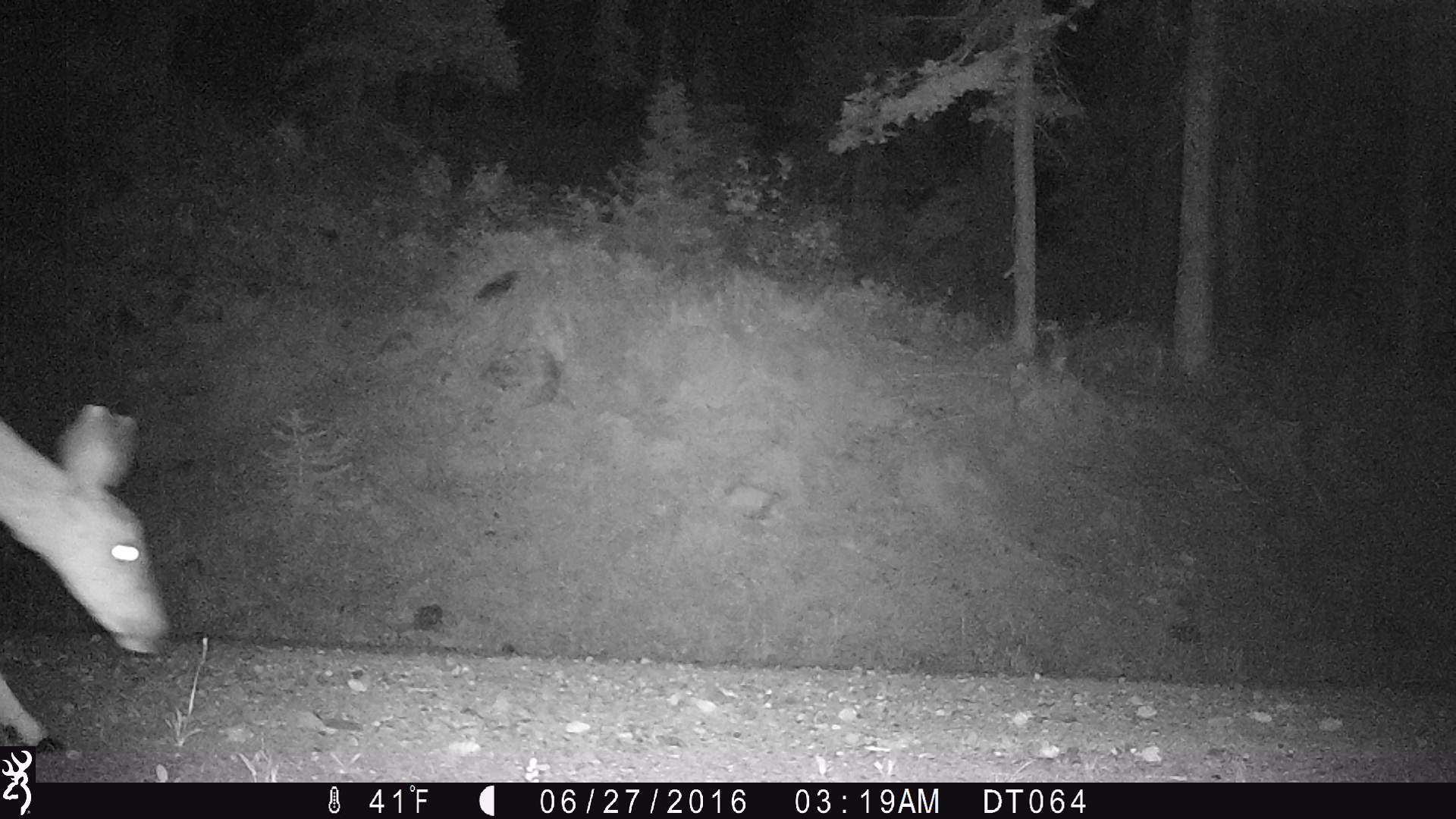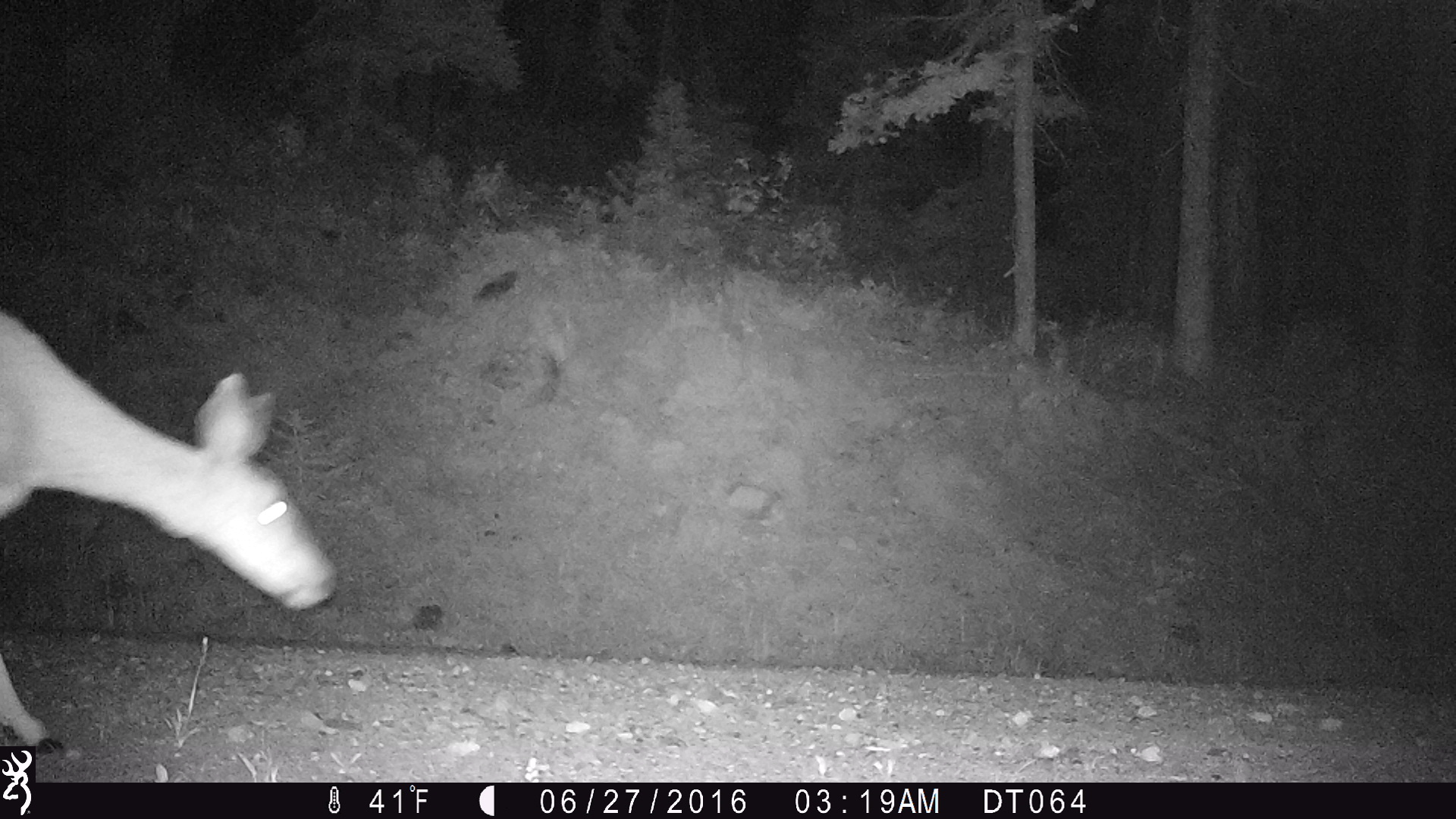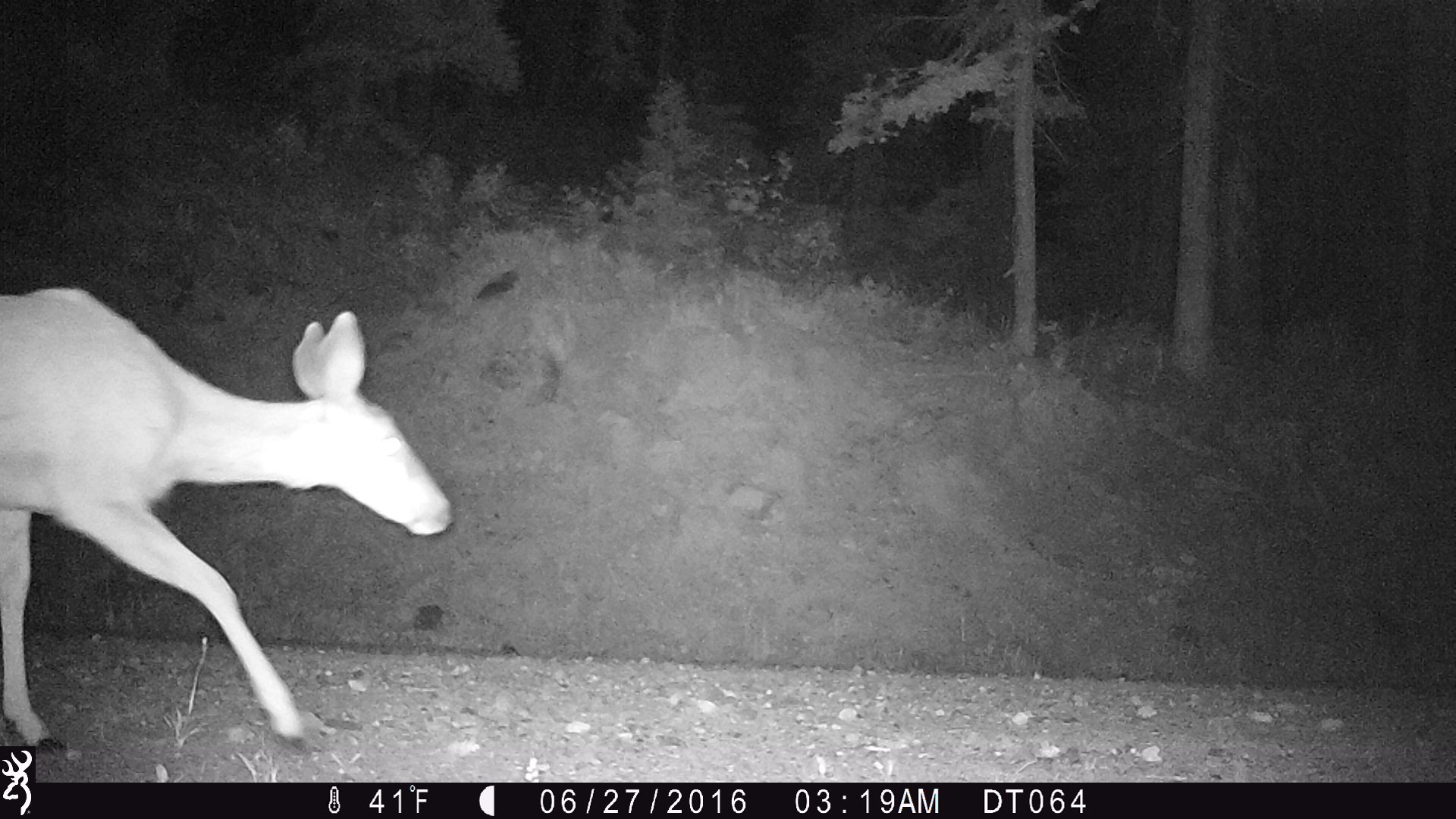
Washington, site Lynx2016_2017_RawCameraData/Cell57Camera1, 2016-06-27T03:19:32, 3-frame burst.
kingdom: Animalia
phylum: Chordata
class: Mammalia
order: Artiodactyla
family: Cervidae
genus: Odocoileus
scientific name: Odocoileus hemionus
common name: mule deer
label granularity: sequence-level